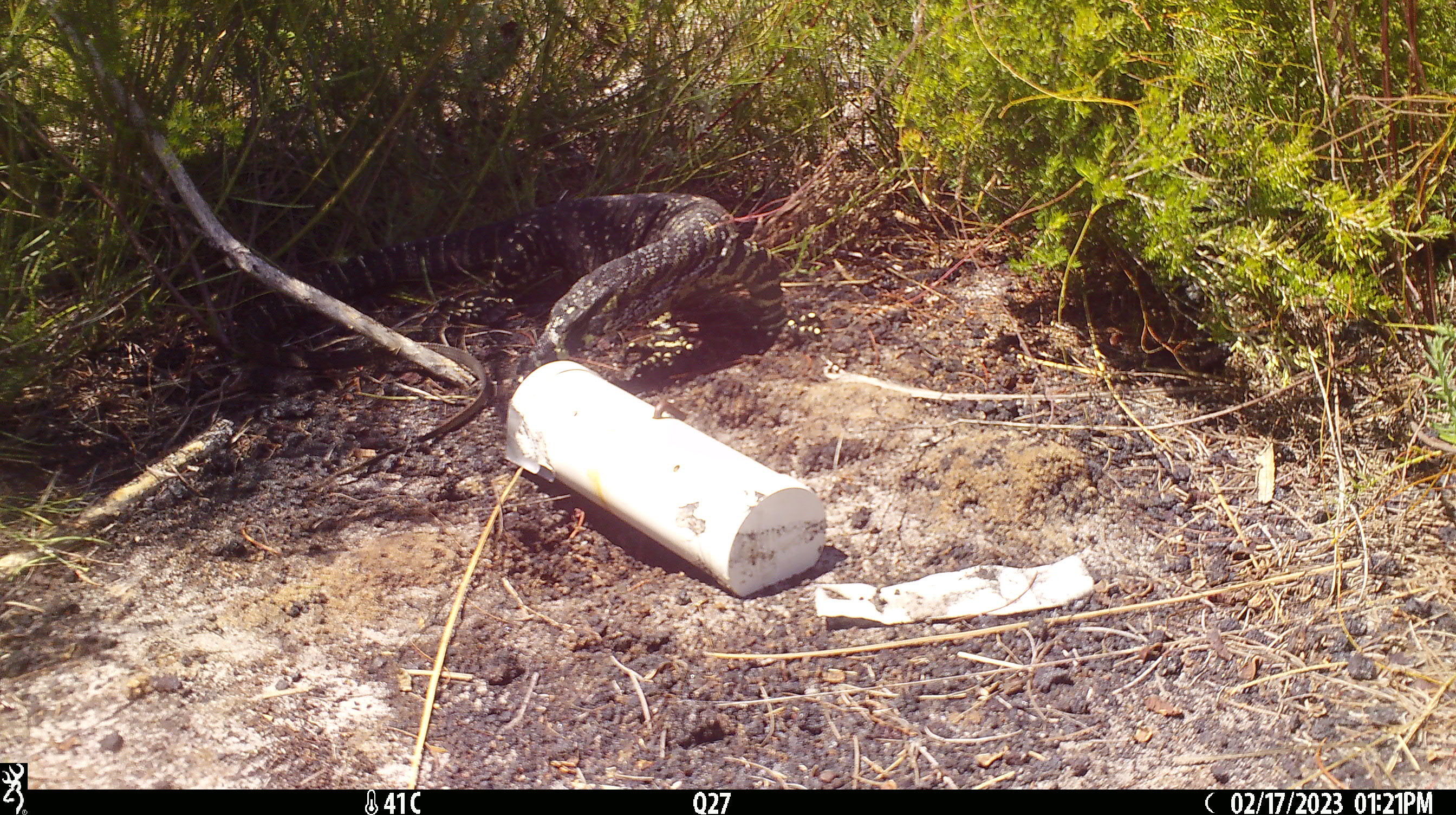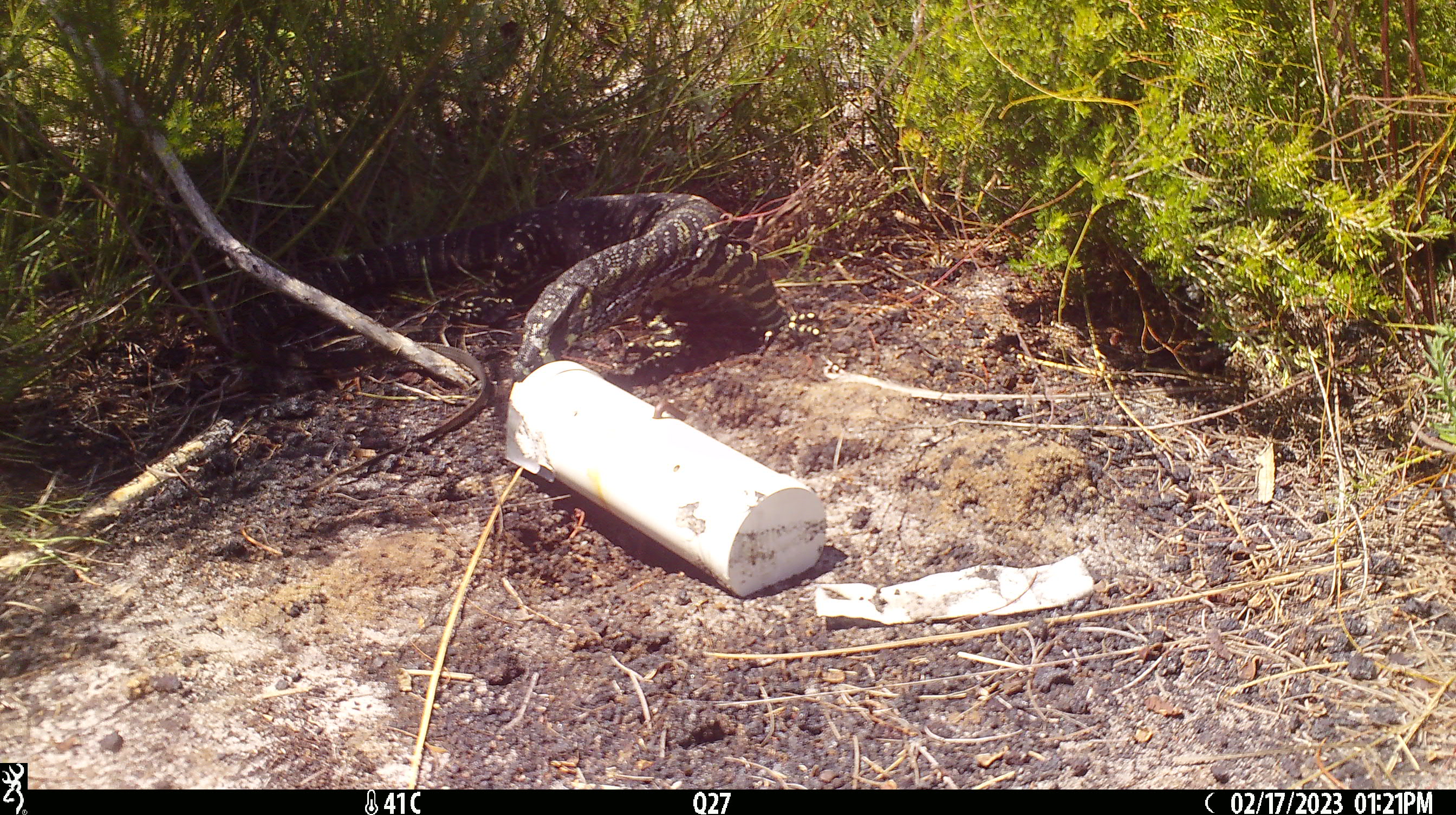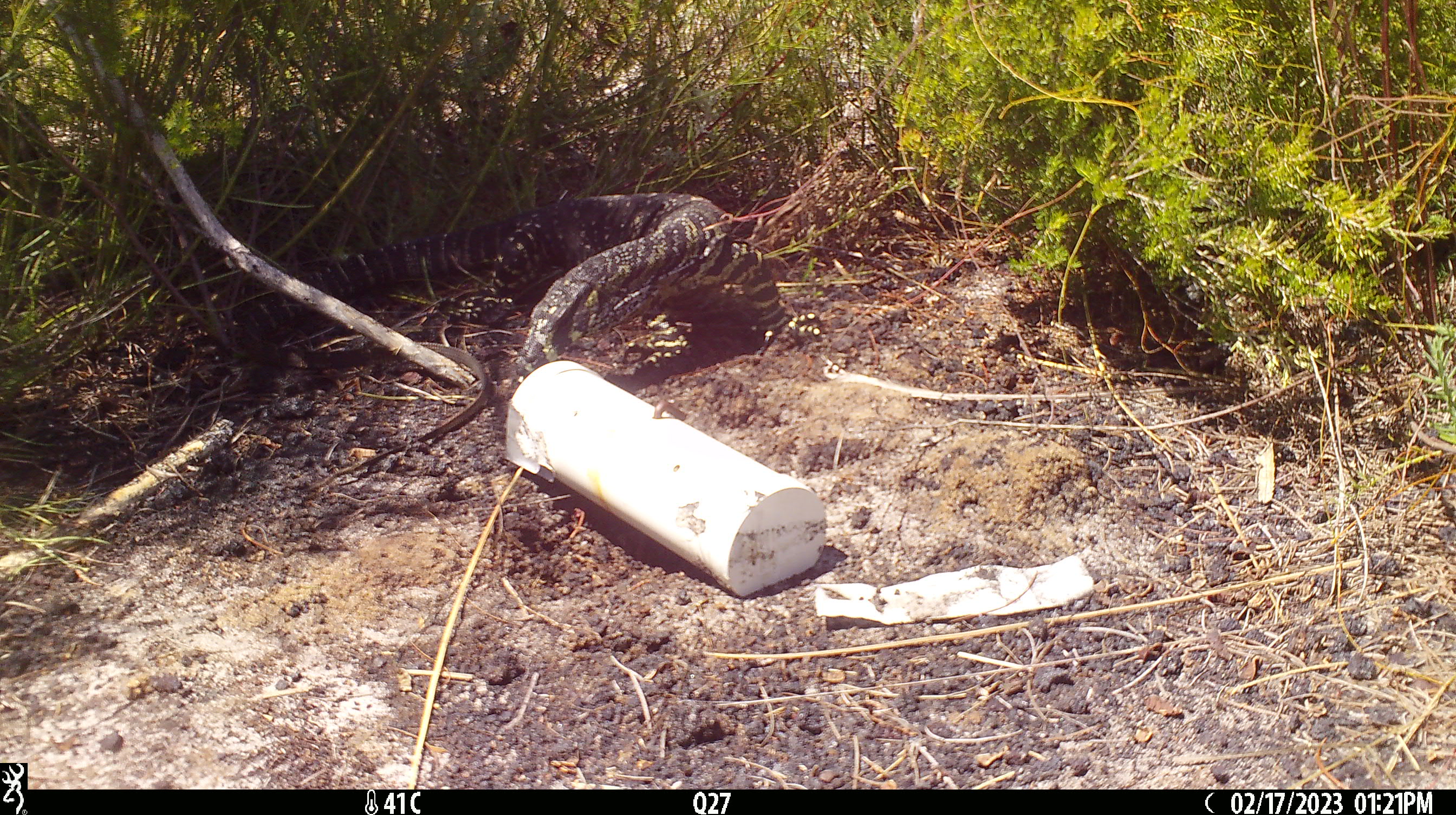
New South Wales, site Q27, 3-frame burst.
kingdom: Animalia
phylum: Chordata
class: Reptilia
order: Squamata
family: Varanidae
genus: Varanus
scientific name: Varanus varius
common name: lace monitor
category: goanna